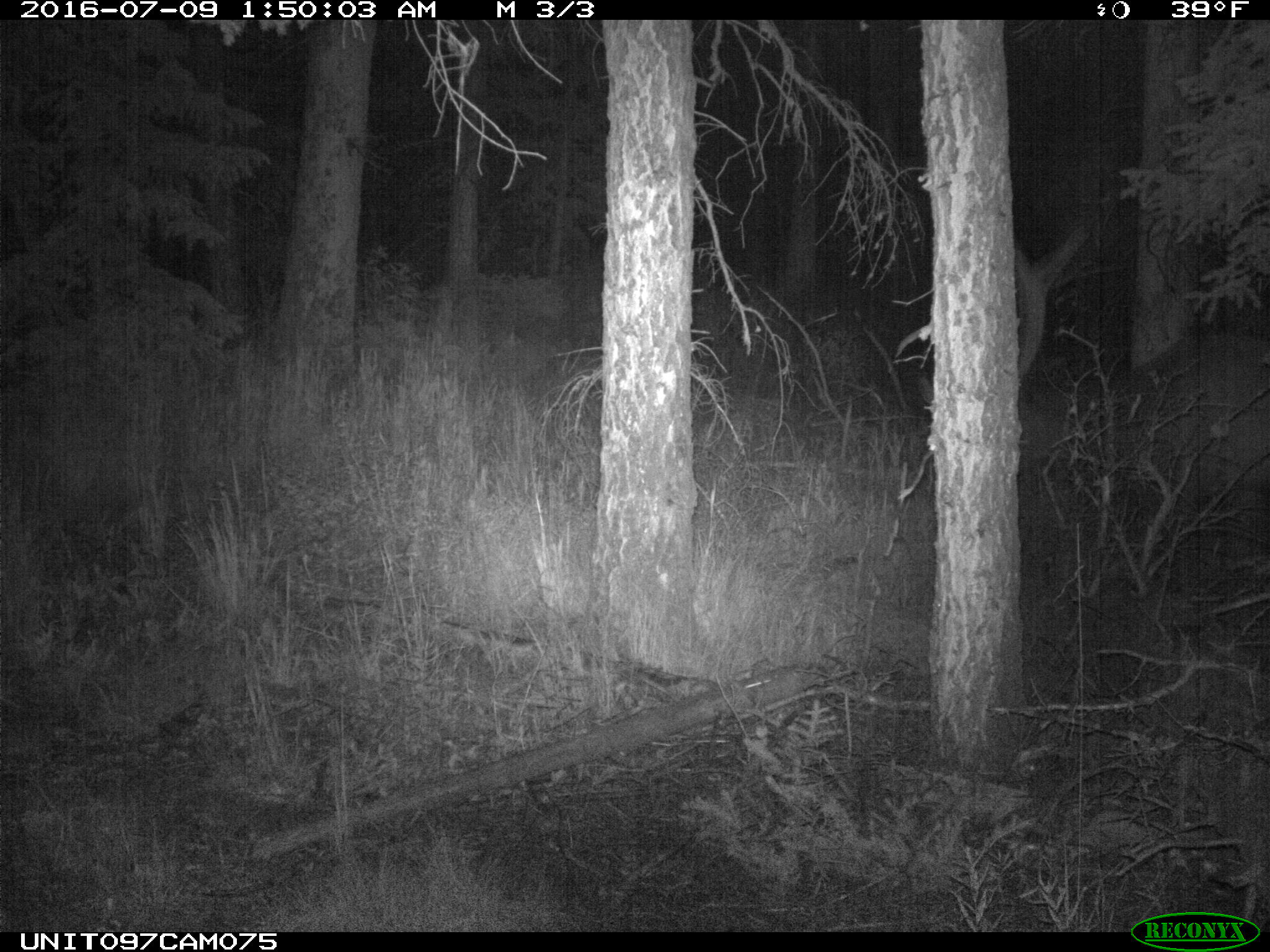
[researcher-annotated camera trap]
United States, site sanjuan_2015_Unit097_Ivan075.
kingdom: Animalia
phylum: Chordata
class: Mammalia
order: Artiodactyla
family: Cervidae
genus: Cervus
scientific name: Cervus elaphus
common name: red deer